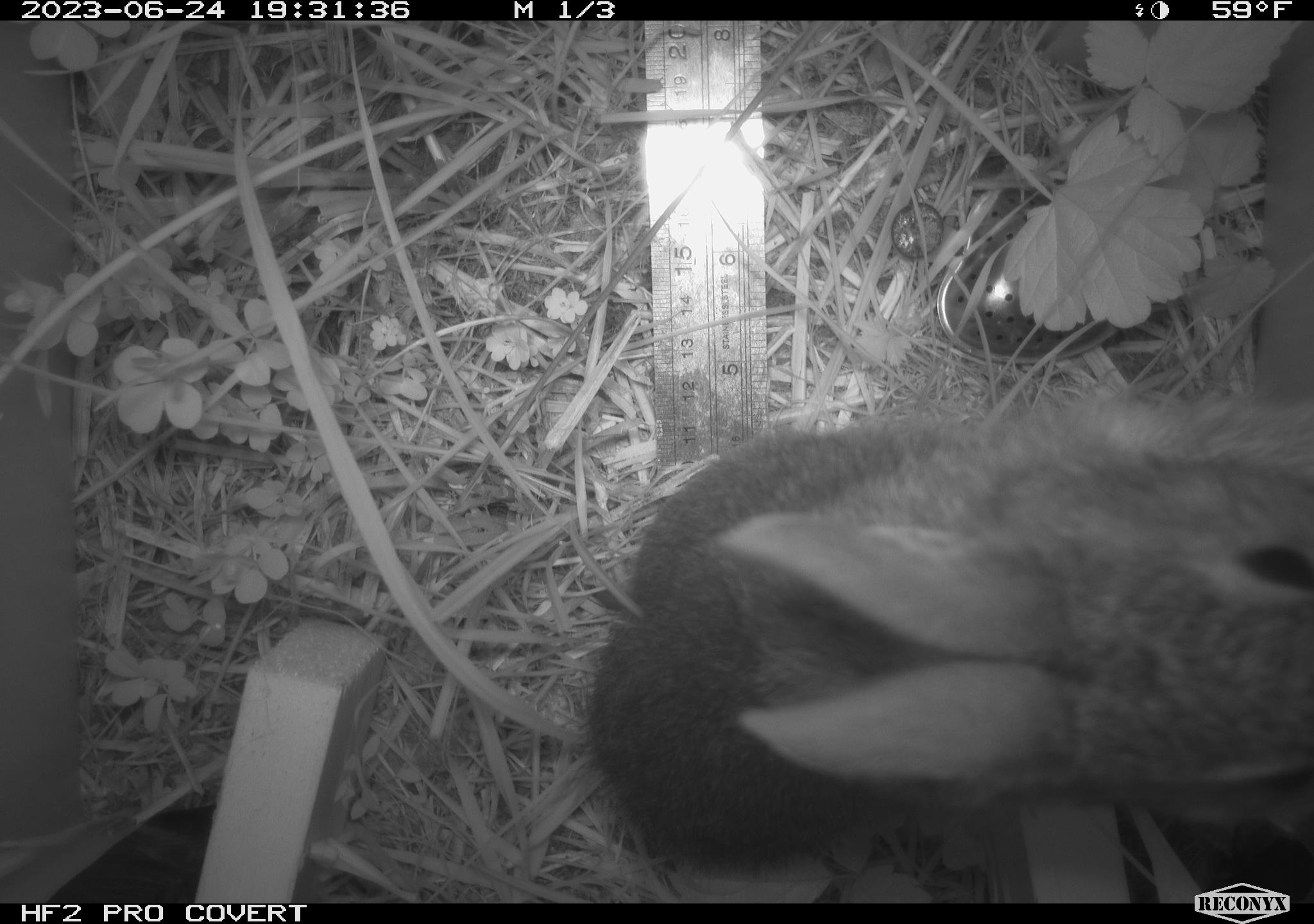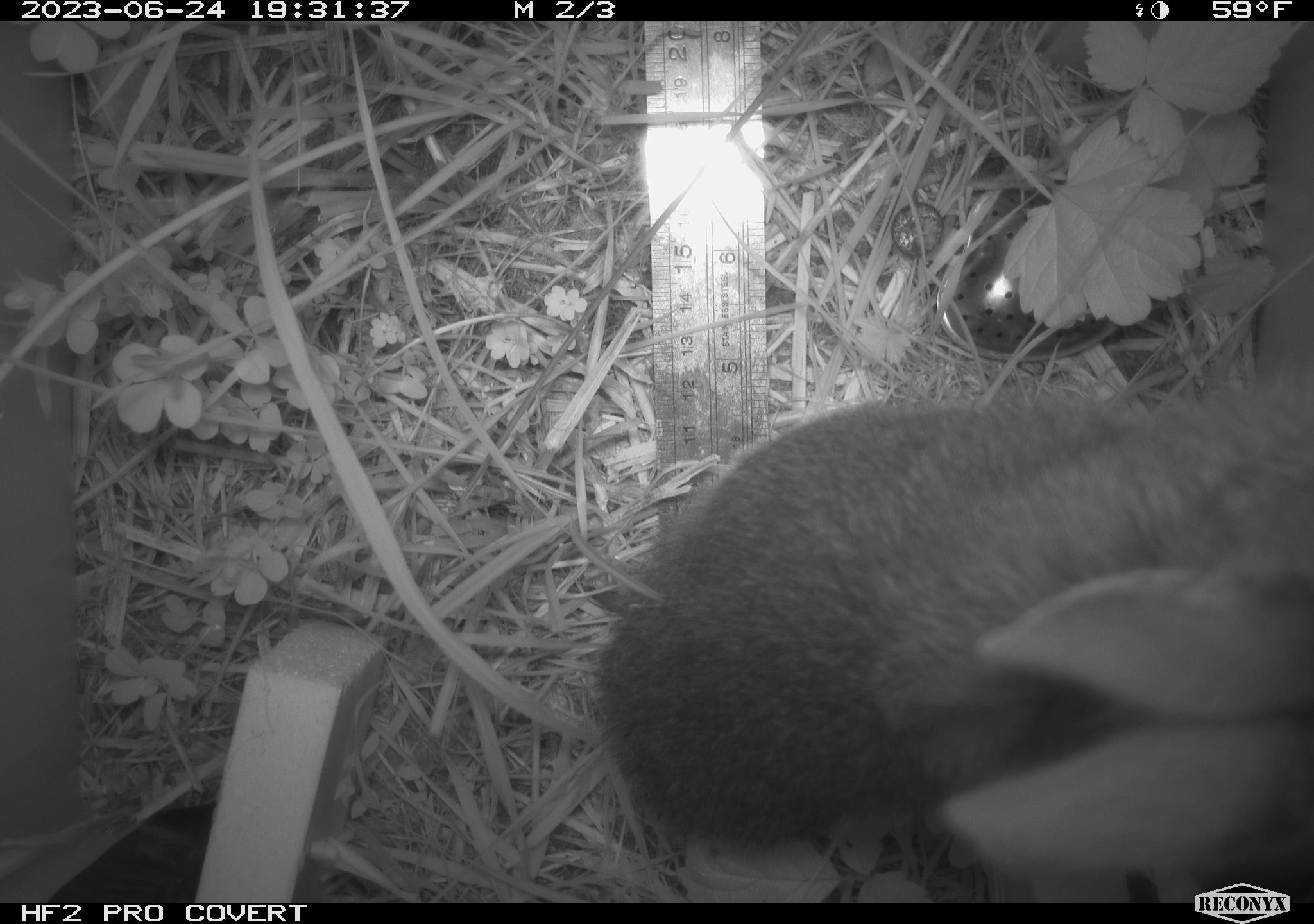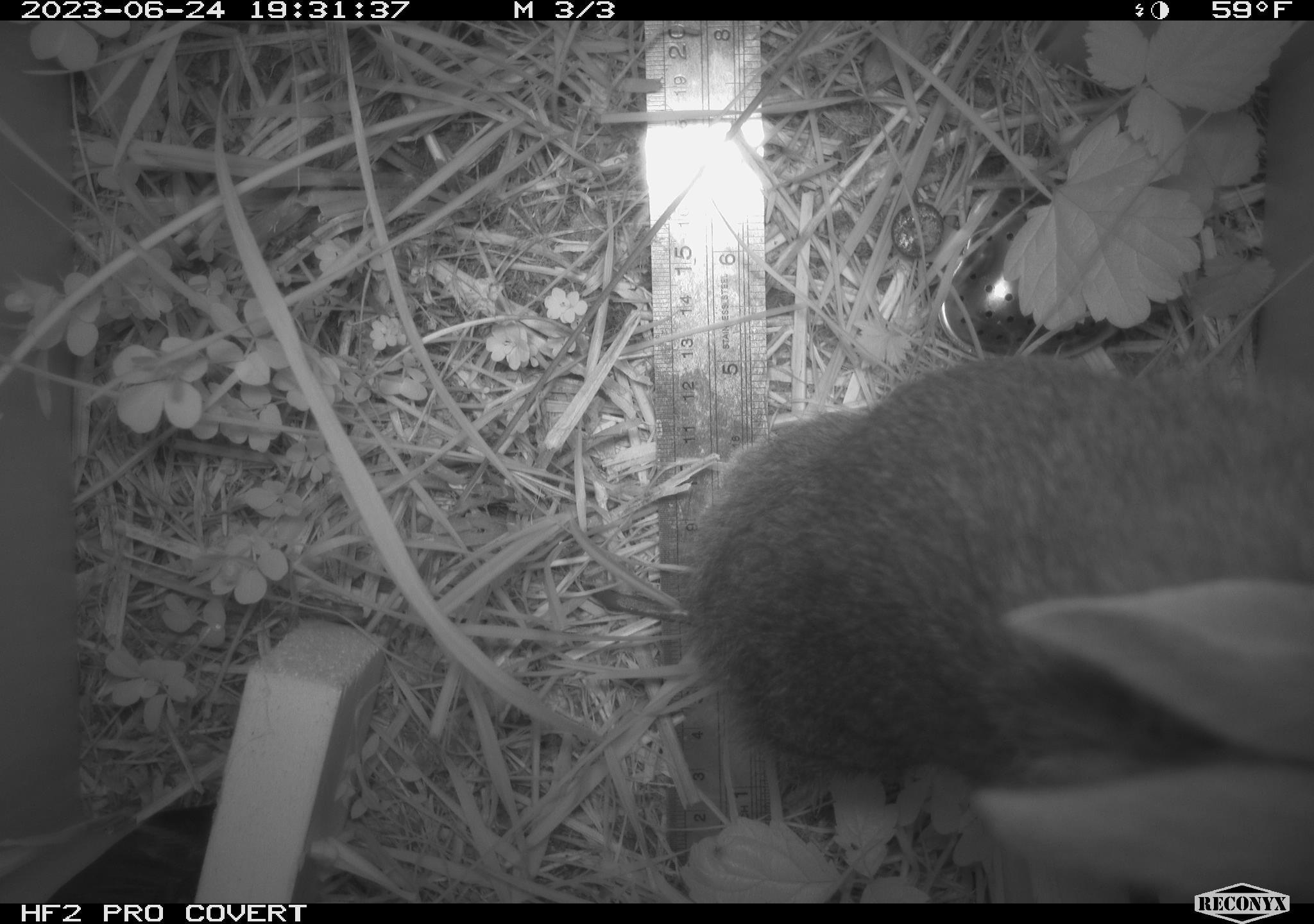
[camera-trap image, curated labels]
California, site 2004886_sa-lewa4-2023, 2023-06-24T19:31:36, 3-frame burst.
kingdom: Animalia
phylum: Chordata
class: Mammalia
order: Lagomorpha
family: Leporidae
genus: Sylvilagus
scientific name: Sylvilagus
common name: cottontail rabbits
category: sylvilagus species